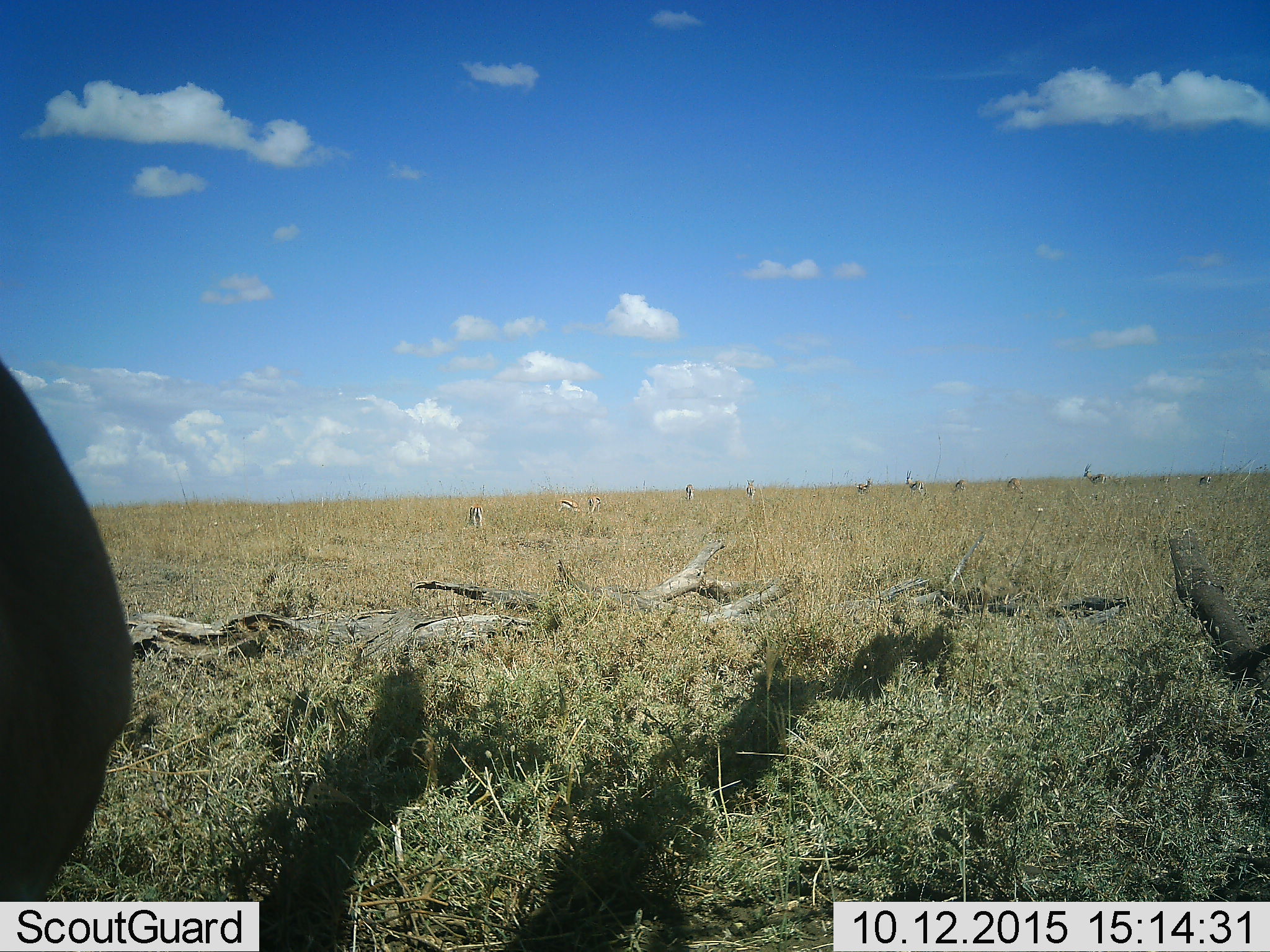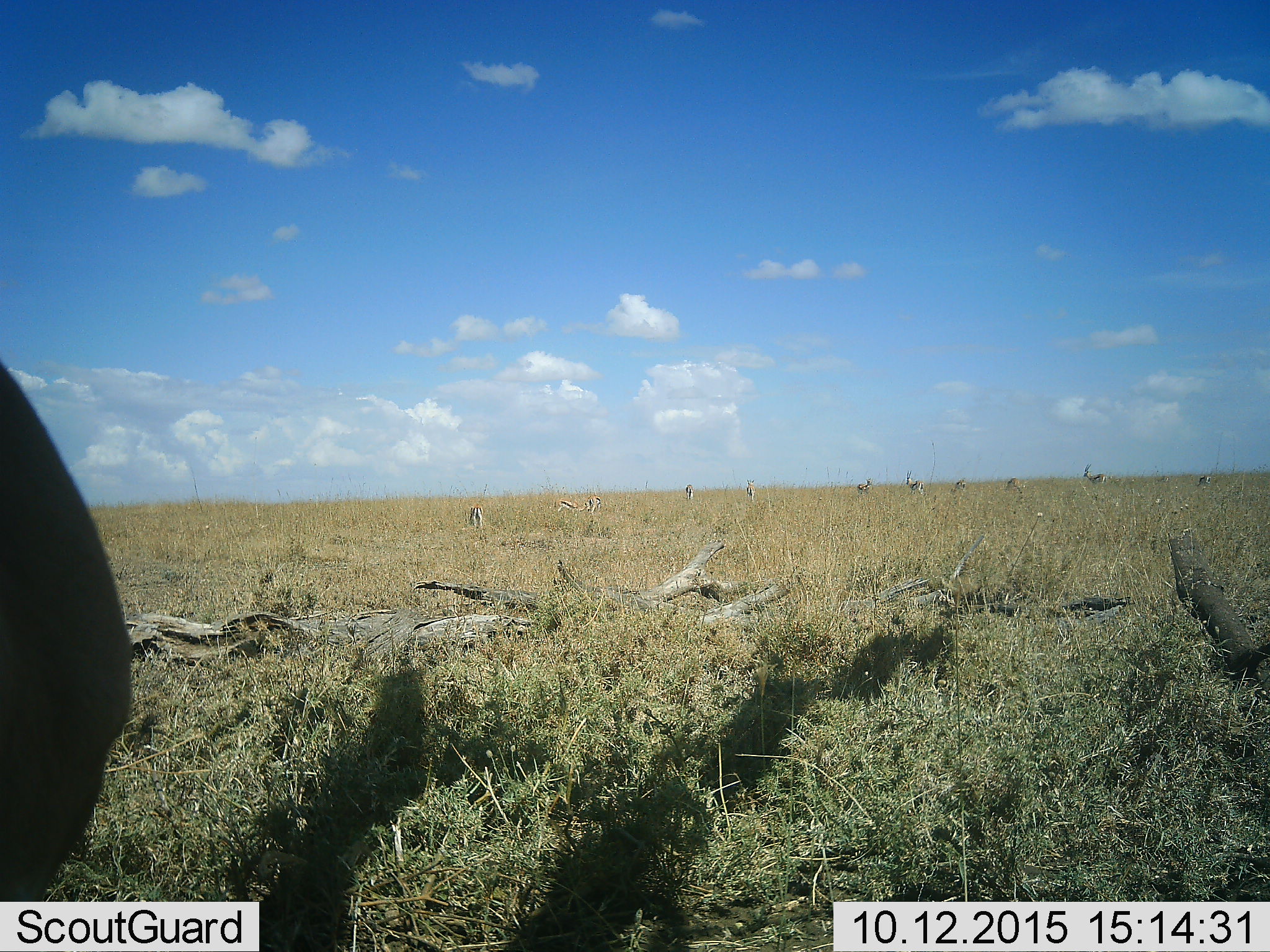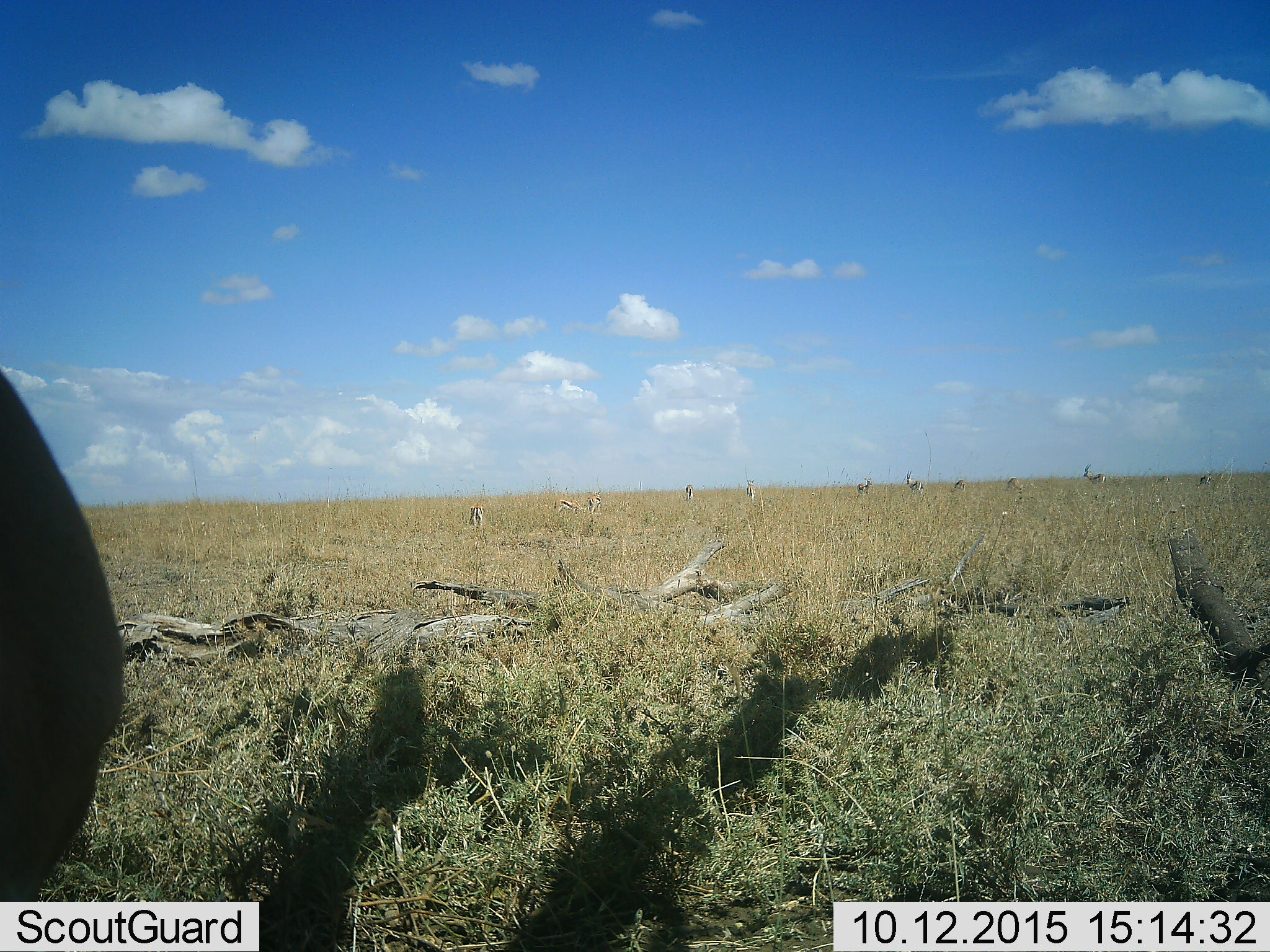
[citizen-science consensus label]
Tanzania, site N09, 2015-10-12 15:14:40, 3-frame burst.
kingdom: Animalia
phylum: Chordata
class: Mammalia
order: Artiodactyla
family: Bovidae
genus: Eudorcas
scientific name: Eudorcas thomsonii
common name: thomson's gazelle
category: gazellethomsons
Gazellethomsons (thomson's gazelle) (Eudorcas thomsonii), count 11-50. Behavior (volunteer vote fractions): standing 67%, resting 0%, moving 33%, interacting 0%. Young present (vote fraction): 0%. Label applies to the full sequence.